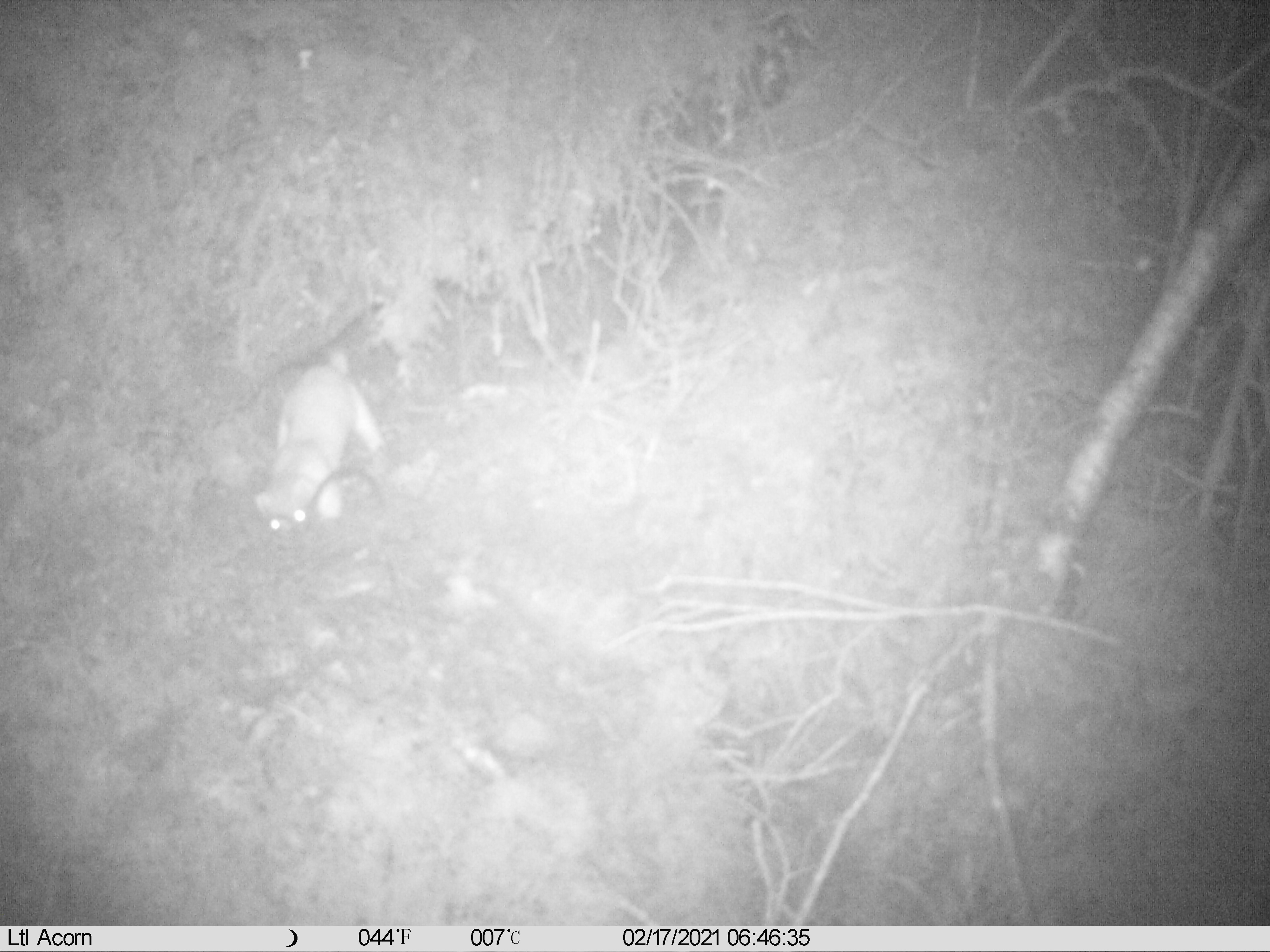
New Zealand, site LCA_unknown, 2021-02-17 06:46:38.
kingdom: Animalia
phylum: Chordata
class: Mammalia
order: Carnivora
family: Mustelidae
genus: Mustela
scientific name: Mustela erminea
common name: stoat